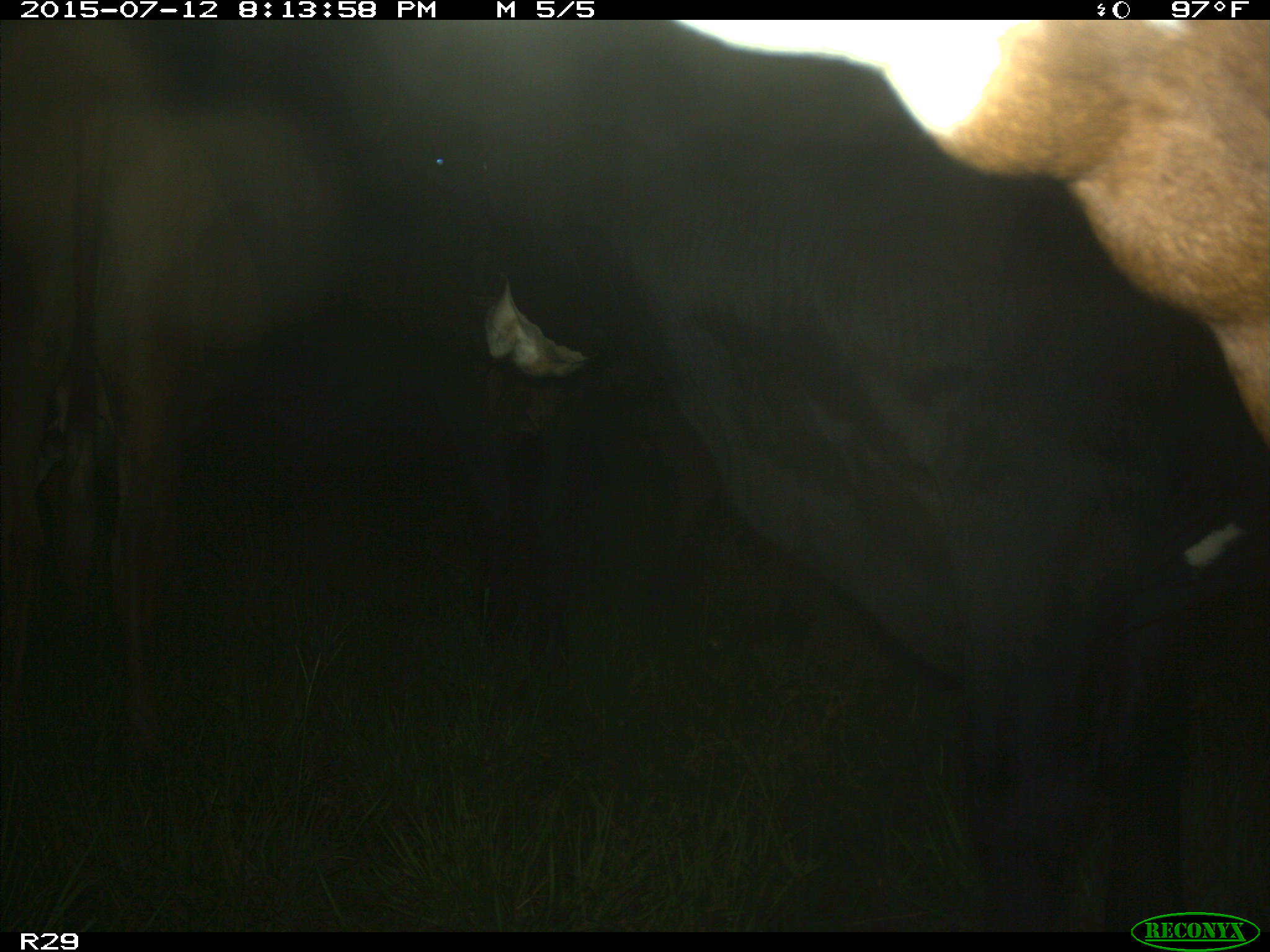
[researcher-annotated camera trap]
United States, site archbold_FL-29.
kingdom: Animalia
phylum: Chordata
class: Mammalia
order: Artiodactyla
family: Bovidae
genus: Bos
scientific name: Bos taurus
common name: domestic cow